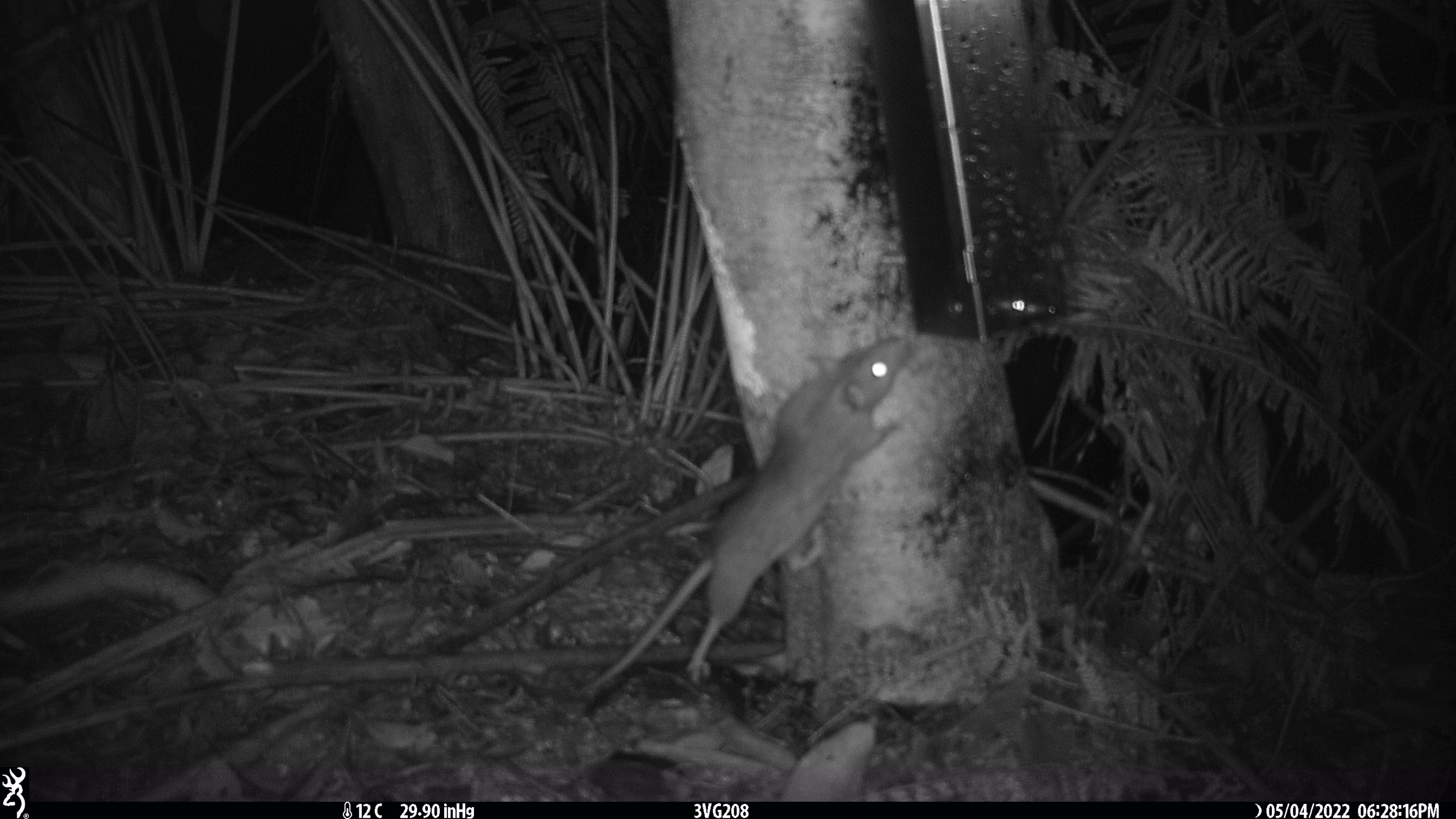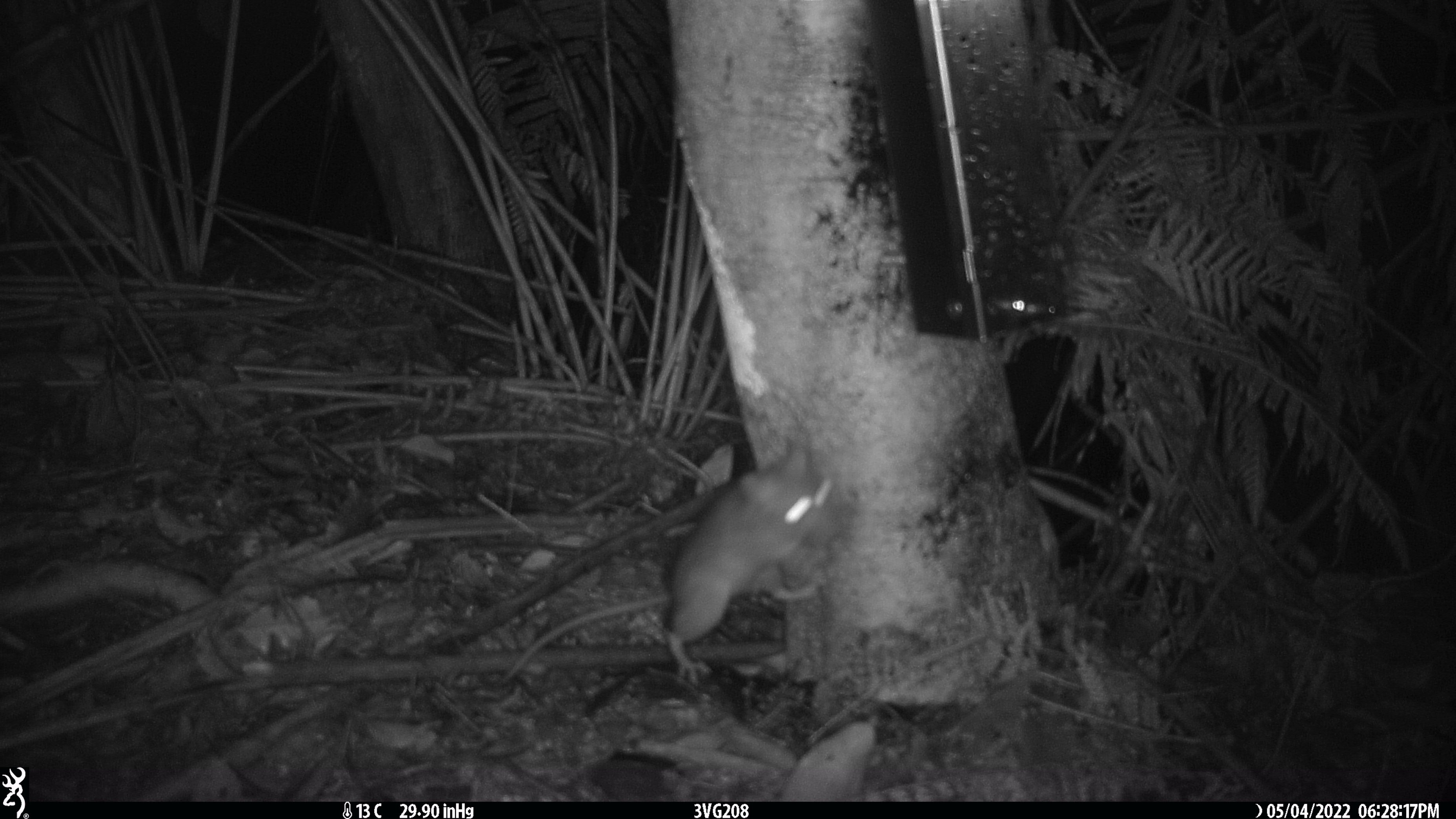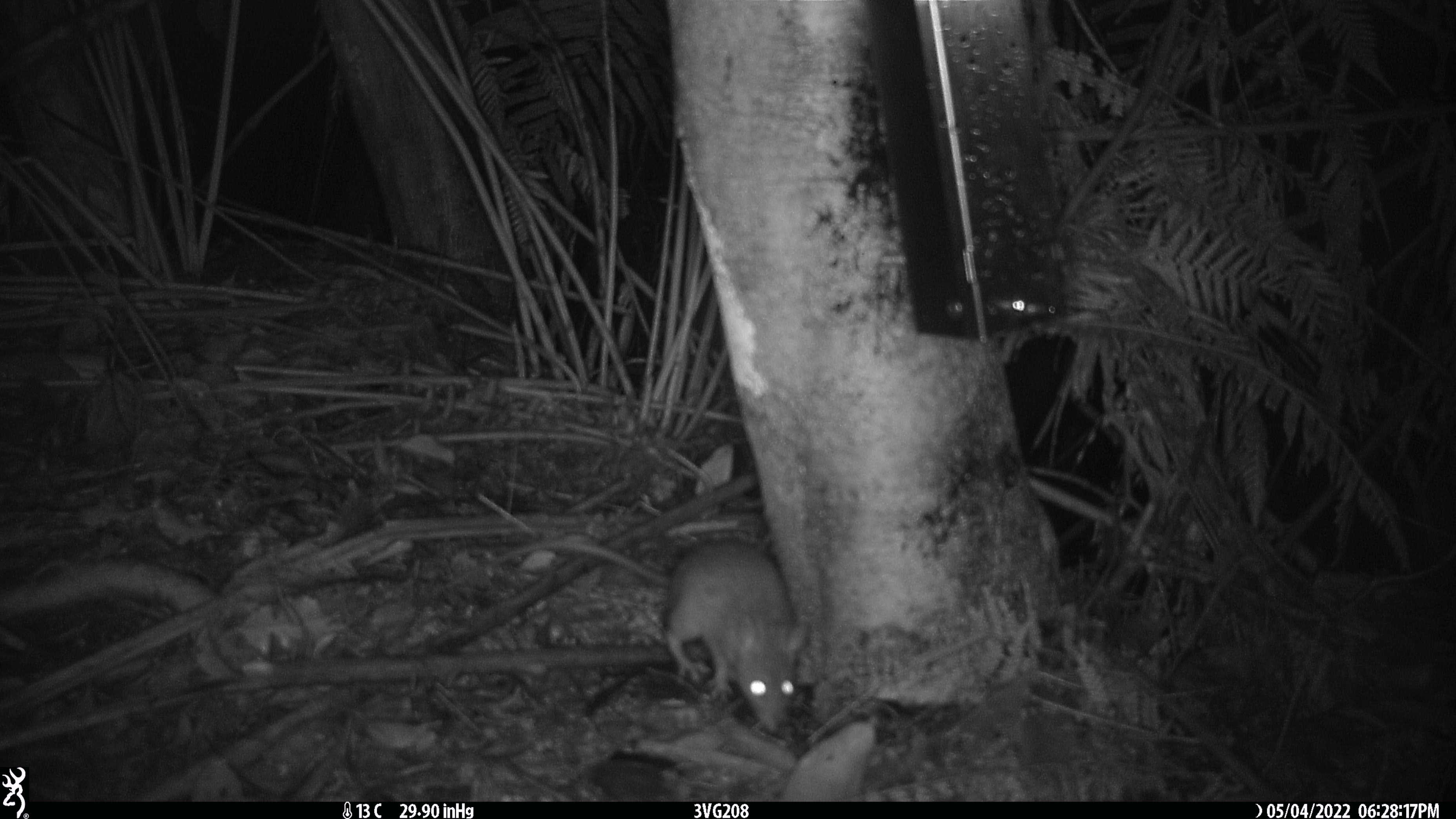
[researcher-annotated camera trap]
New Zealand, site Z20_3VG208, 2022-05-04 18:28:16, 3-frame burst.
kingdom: Animalia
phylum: Chordata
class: Mammalia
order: Rodentia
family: Muridae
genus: Rattus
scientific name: Rattus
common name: rat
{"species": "rat (Rattus)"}